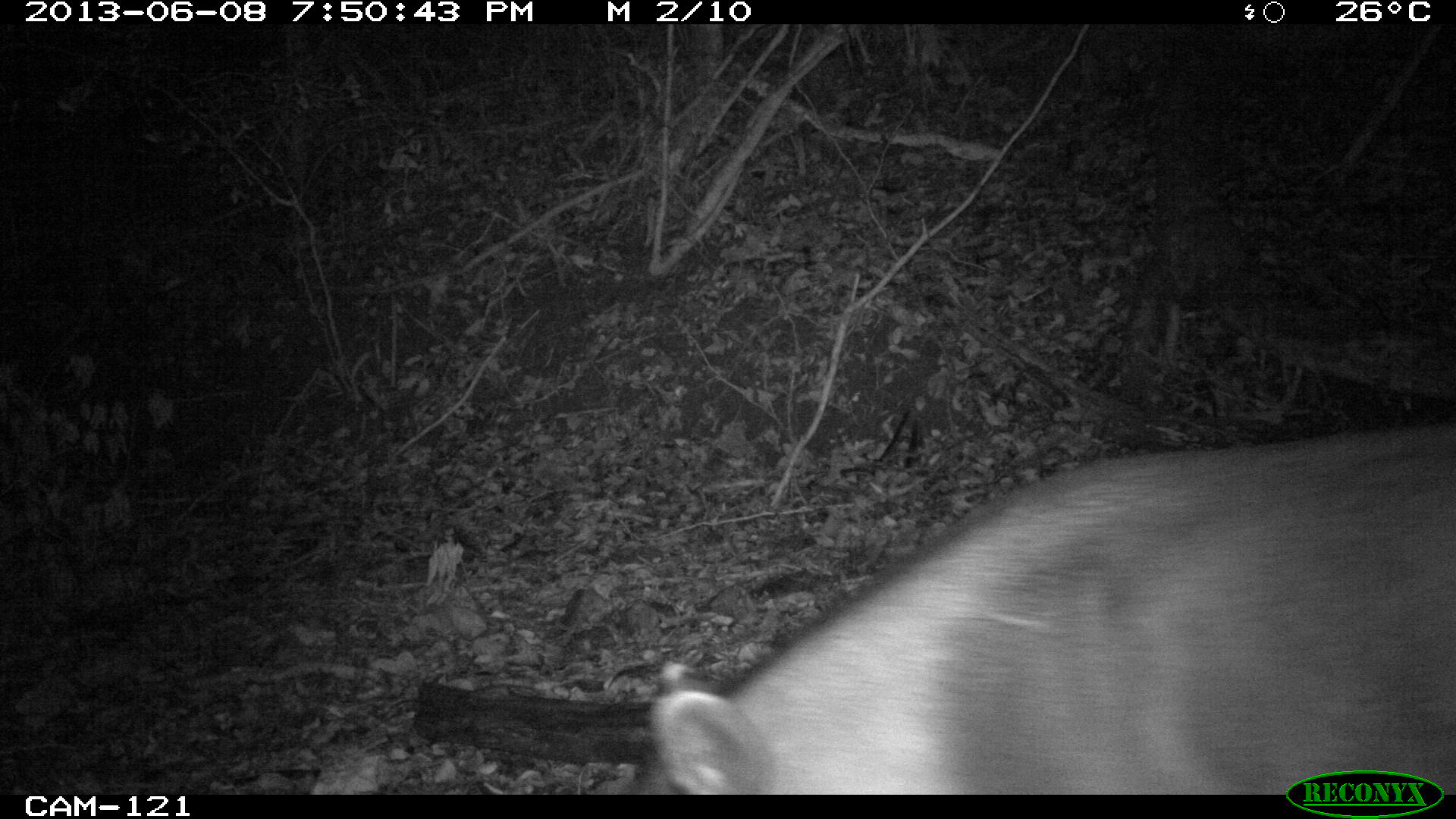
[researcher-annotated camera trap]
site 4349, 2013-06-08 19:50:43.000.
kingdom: Animalia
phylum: Chordata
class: Mammalia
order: Perissodactyla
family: Tapiridae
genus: Tapirus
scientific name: Tapirus bairdii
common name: baird's tapir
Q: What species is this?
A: Tapirus bairdii (baird's tapir).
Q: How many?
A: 1.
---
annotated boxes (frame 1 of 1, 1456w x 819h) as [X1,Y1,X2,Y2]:
tapirus bairdii: [608,420,1452,792]